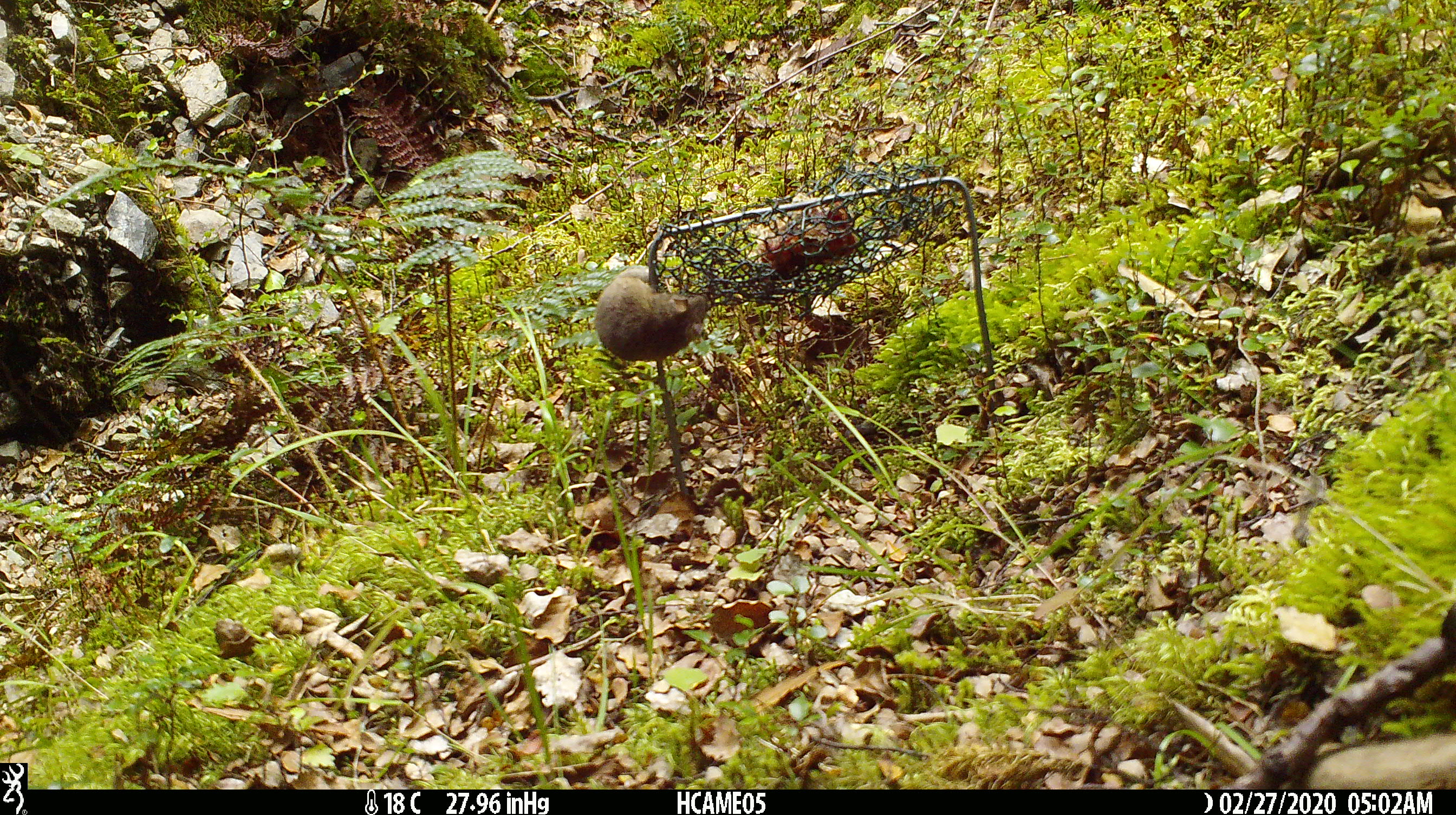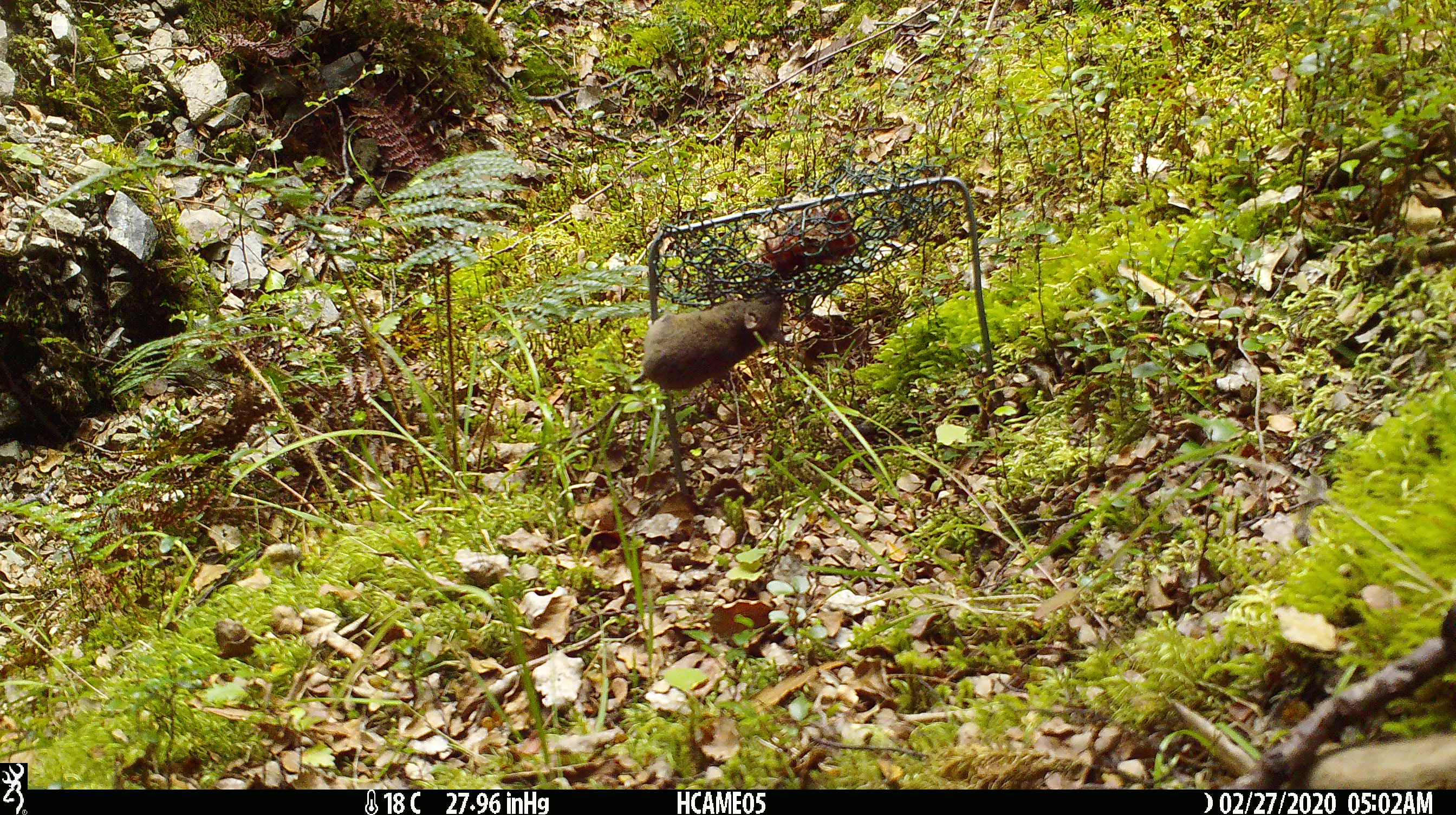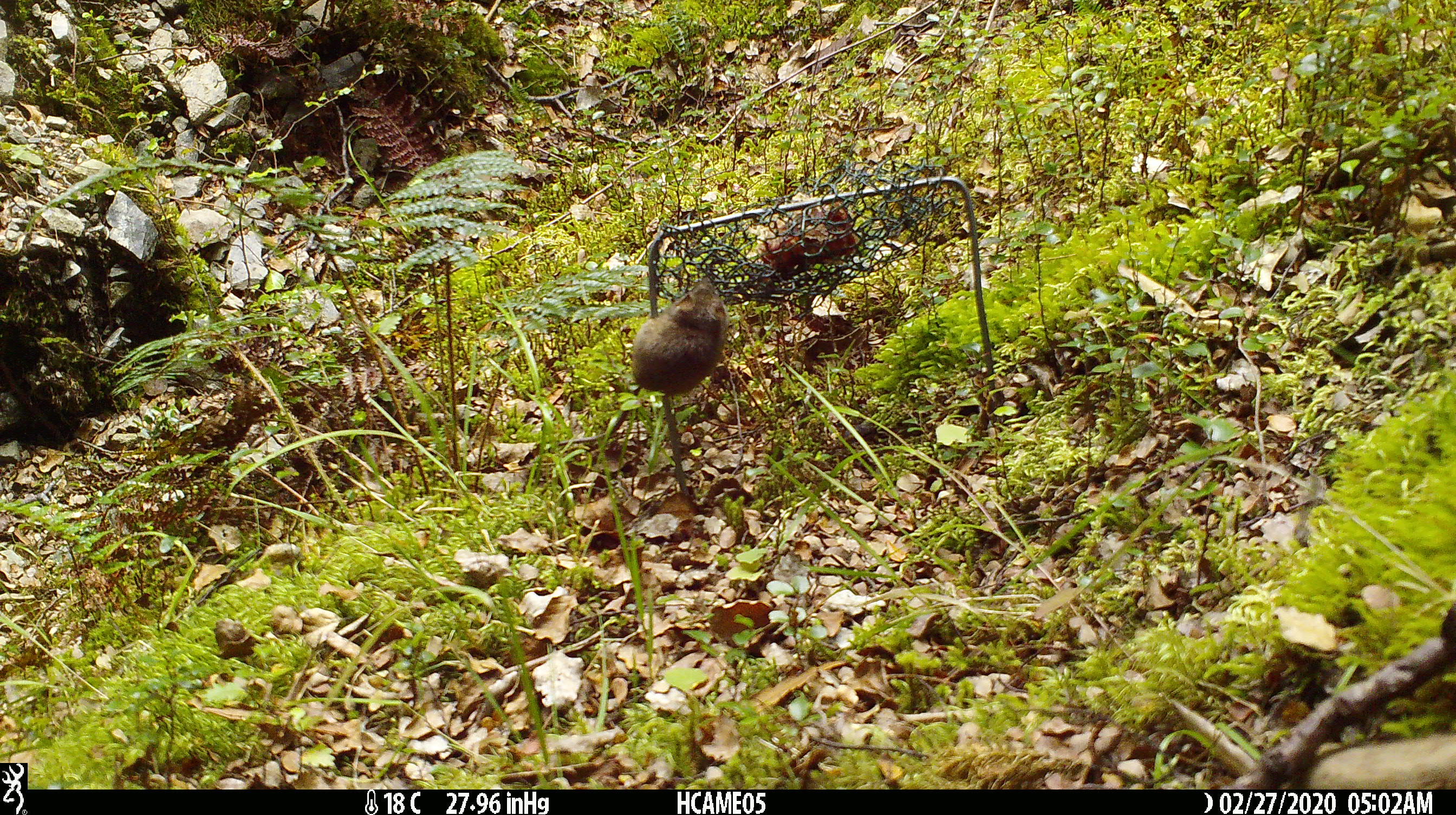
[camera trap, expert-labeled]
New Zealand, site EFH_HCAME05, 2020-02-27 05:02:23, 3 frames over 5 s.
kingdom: Animalia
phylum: Chordata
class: Mammalia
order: Rodentia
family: Muridae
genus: Mus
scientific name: Mus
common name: mouse